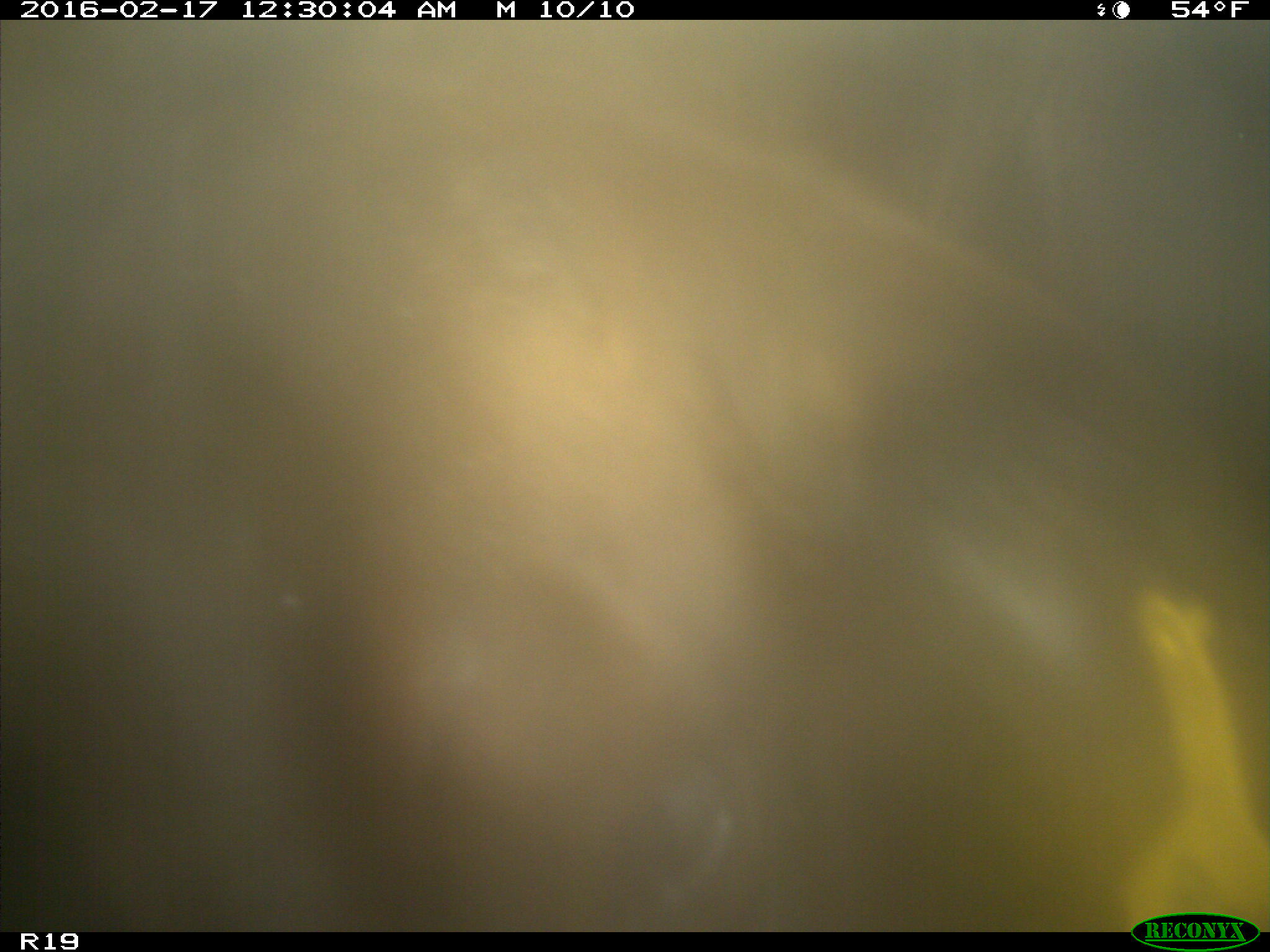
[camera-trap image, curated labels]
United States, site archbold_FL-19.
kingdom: Animalia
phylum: Chordata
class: Mammalia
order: Artiodactyla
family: Bovidae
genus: Bos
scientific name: Bos taurus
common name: domestic cow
Bos taurus (domestic cow).